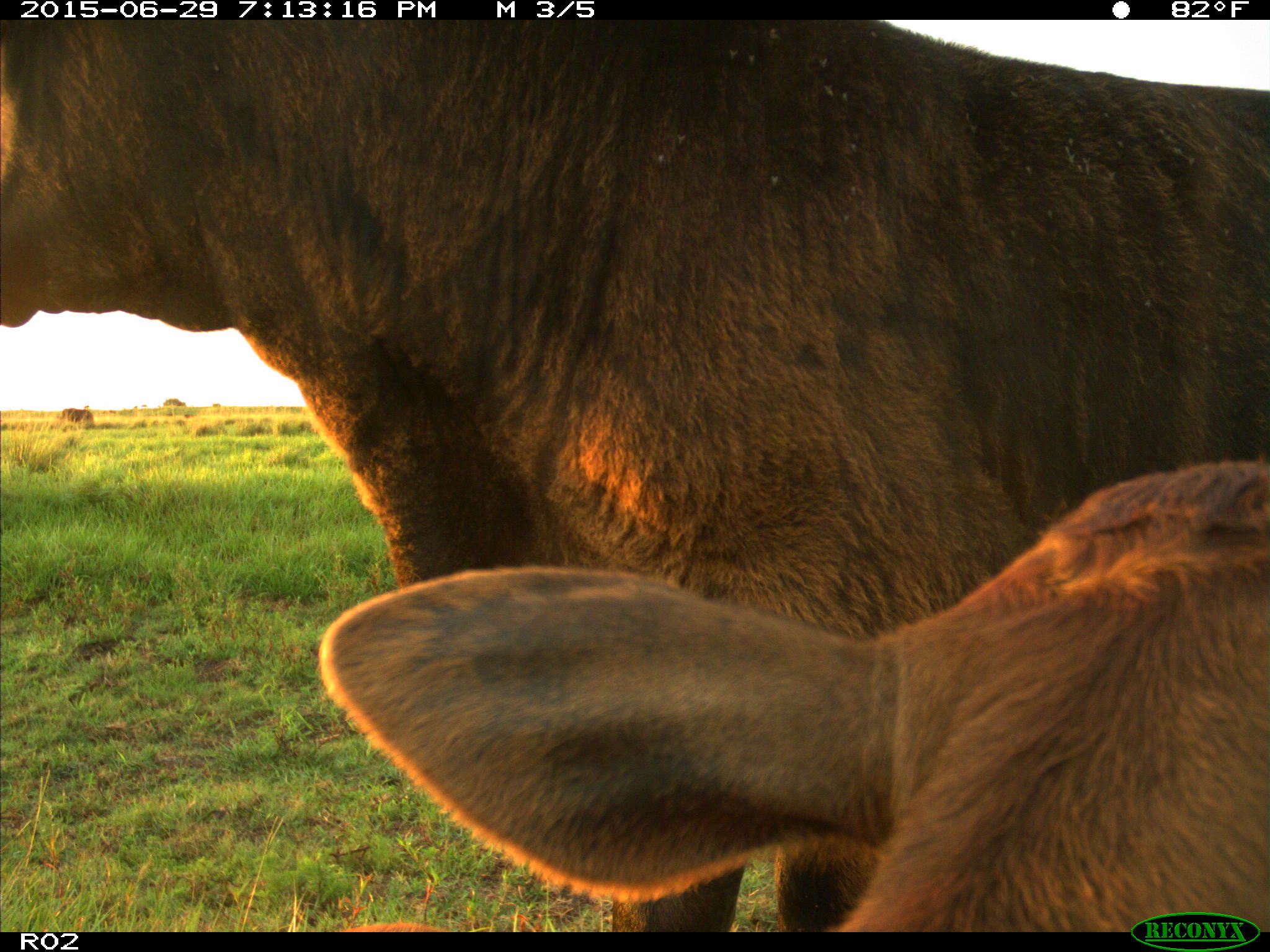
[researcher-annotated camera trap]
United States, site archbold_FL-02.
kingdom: Animalia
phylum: Chordata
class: Mammalia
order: Artiodactyla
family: Bovidae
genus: Bos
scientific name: Bos taurus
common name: domestic cow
Bos taurus (domestic cow).